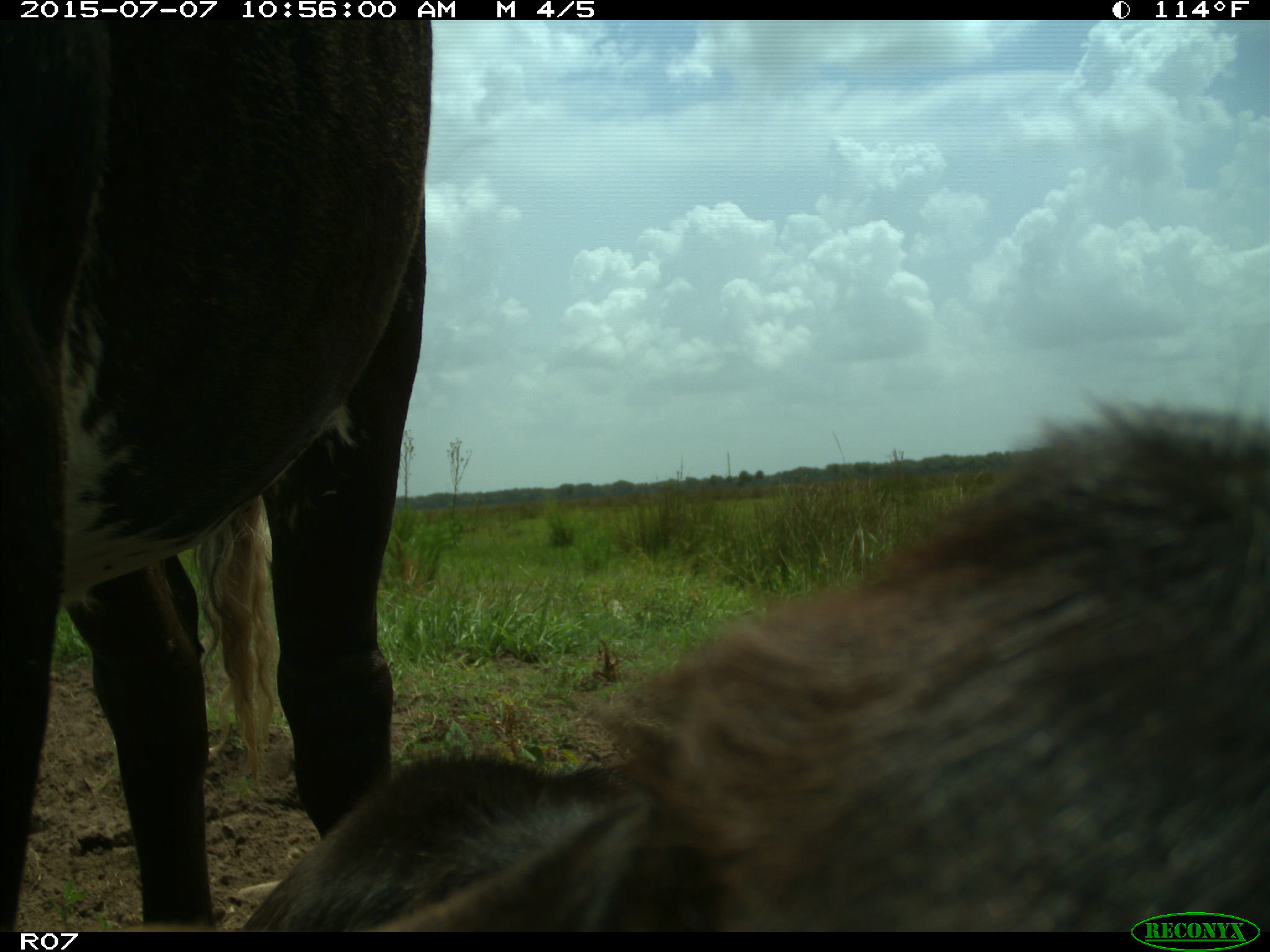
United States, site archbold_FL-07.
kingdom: Animalia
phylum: Chordata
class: Mammalia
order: Artiodactyla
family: Bovidae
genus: Bos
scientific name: Bos taurus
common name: domestic cow